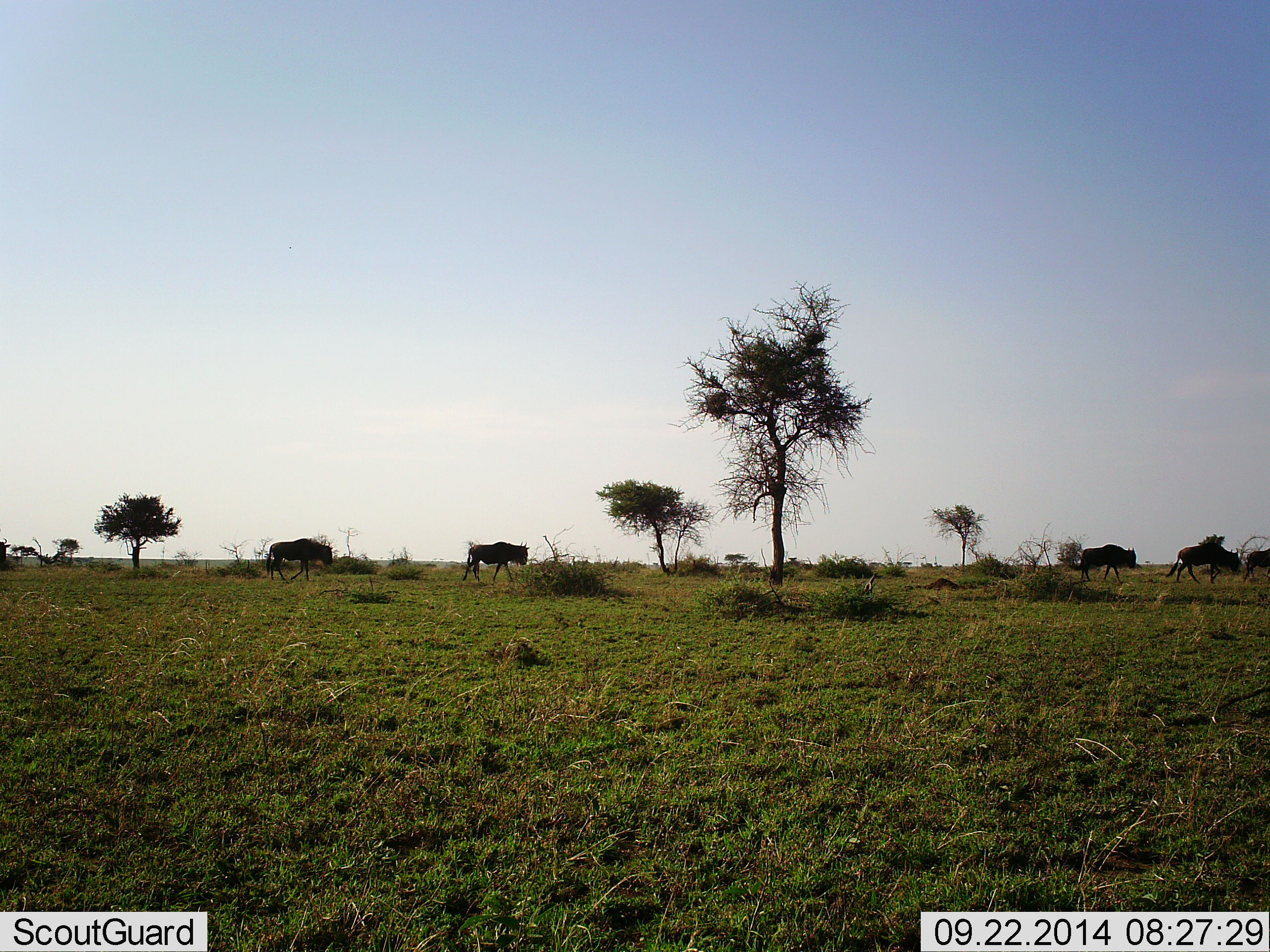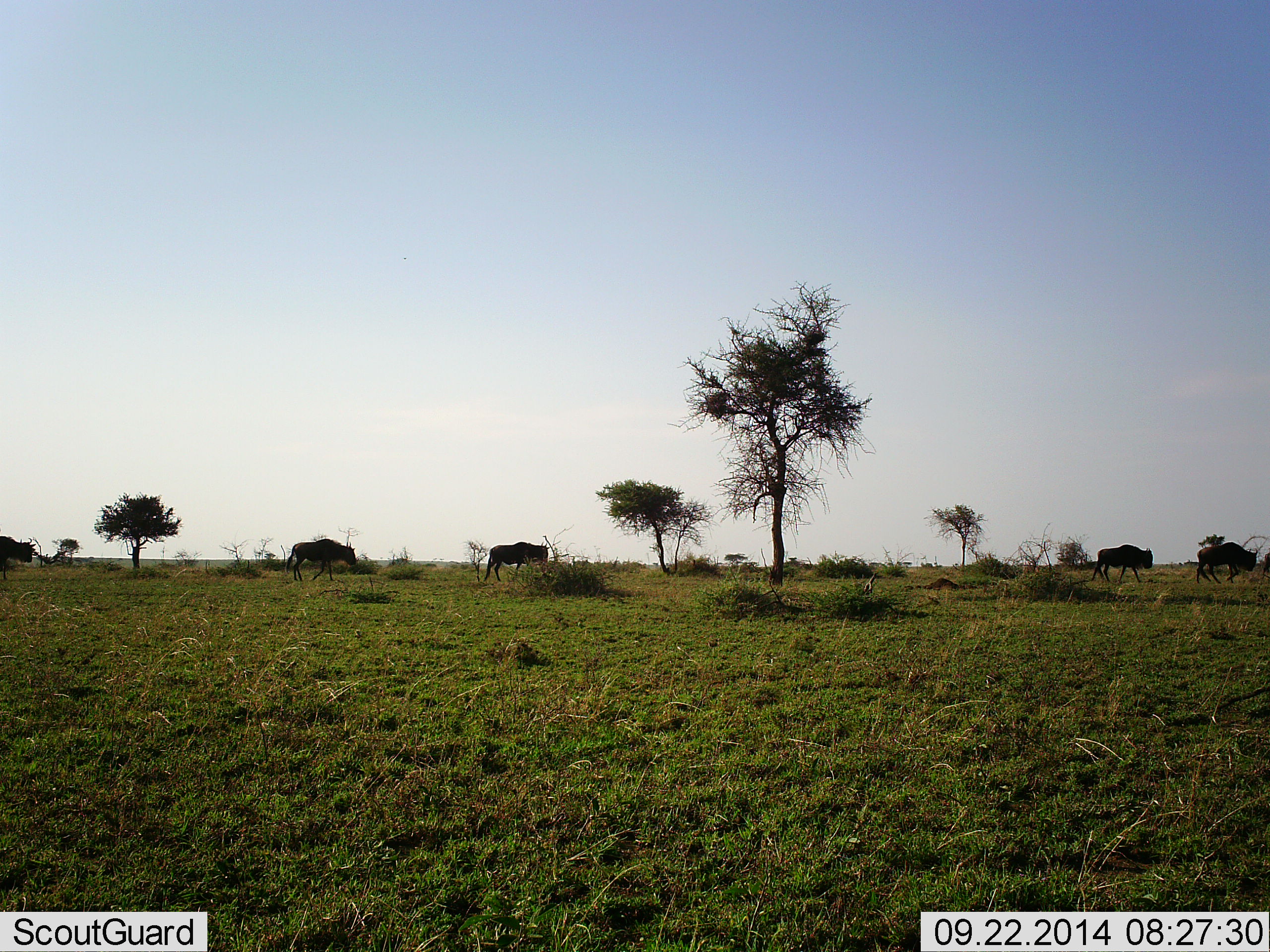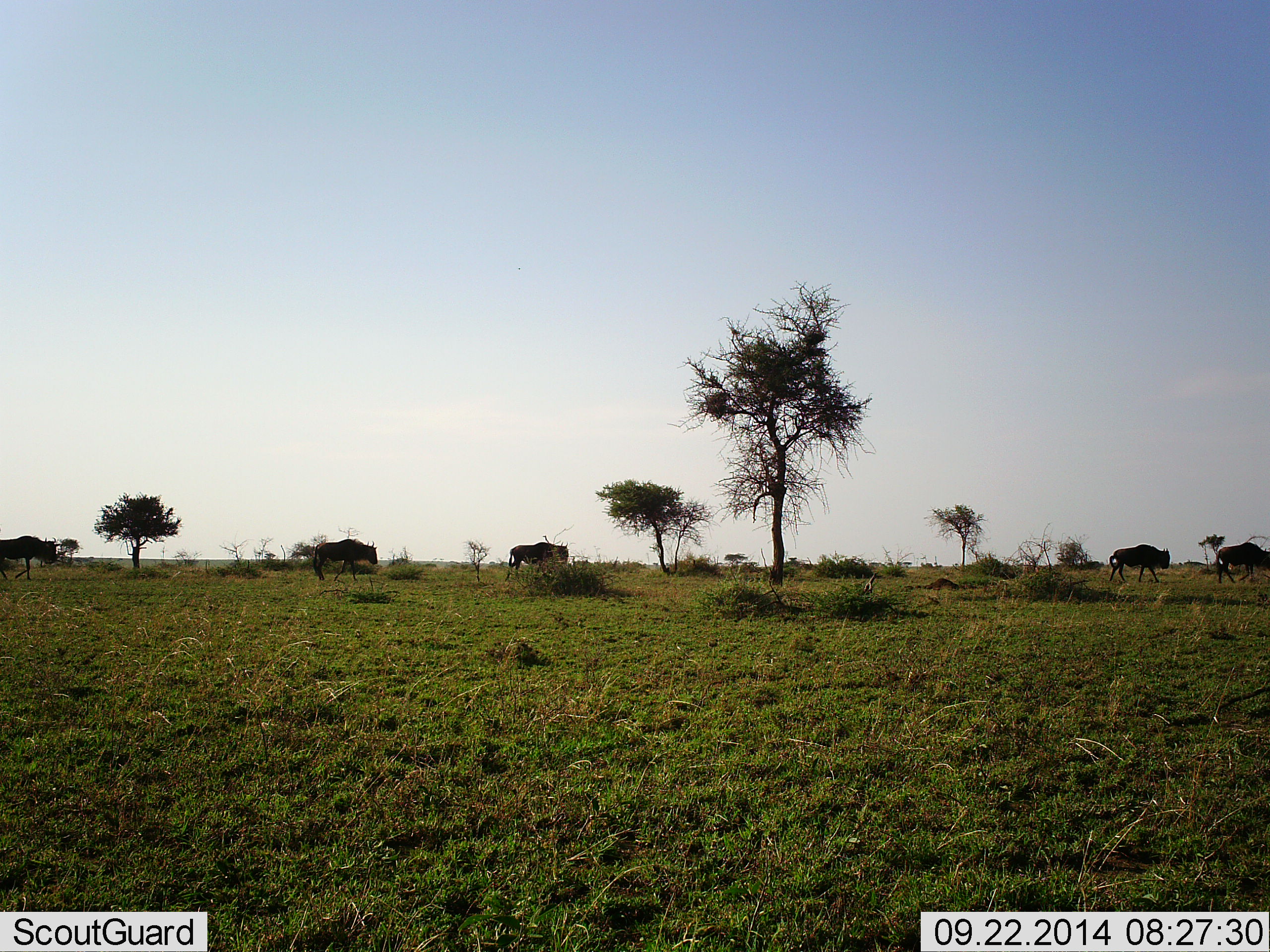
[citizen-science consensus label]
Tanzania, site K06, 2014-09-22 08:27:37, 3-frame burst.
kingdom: Animalia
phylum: Chordata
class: Mammalia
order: Artiodactyla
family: Bovidae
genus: Connochaetes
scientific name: Connochaetes taurinus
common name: blue wildebeest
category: wildebeest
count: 6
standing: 0%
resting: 0%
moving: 100%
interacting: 0%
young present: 0%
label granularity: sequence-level